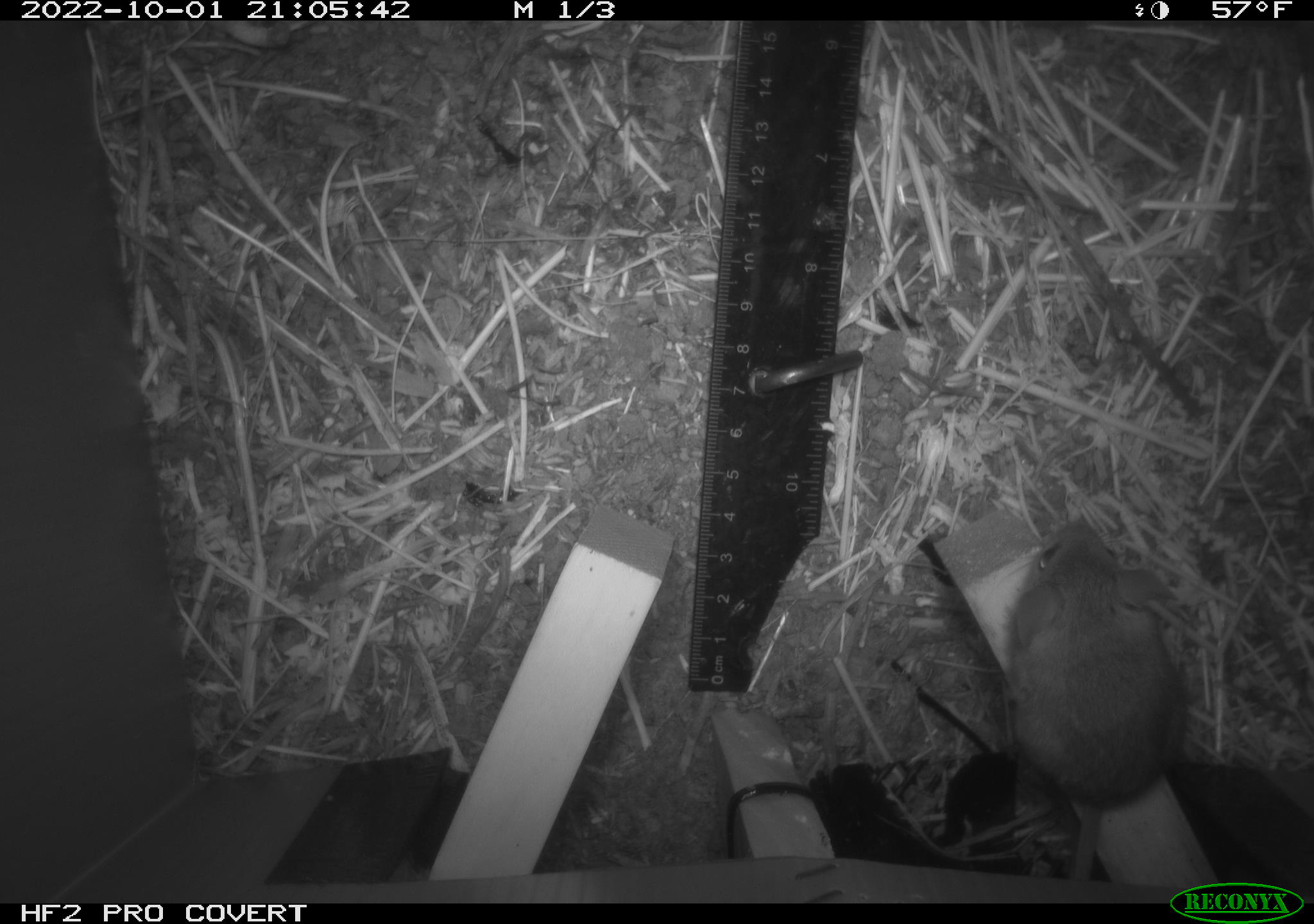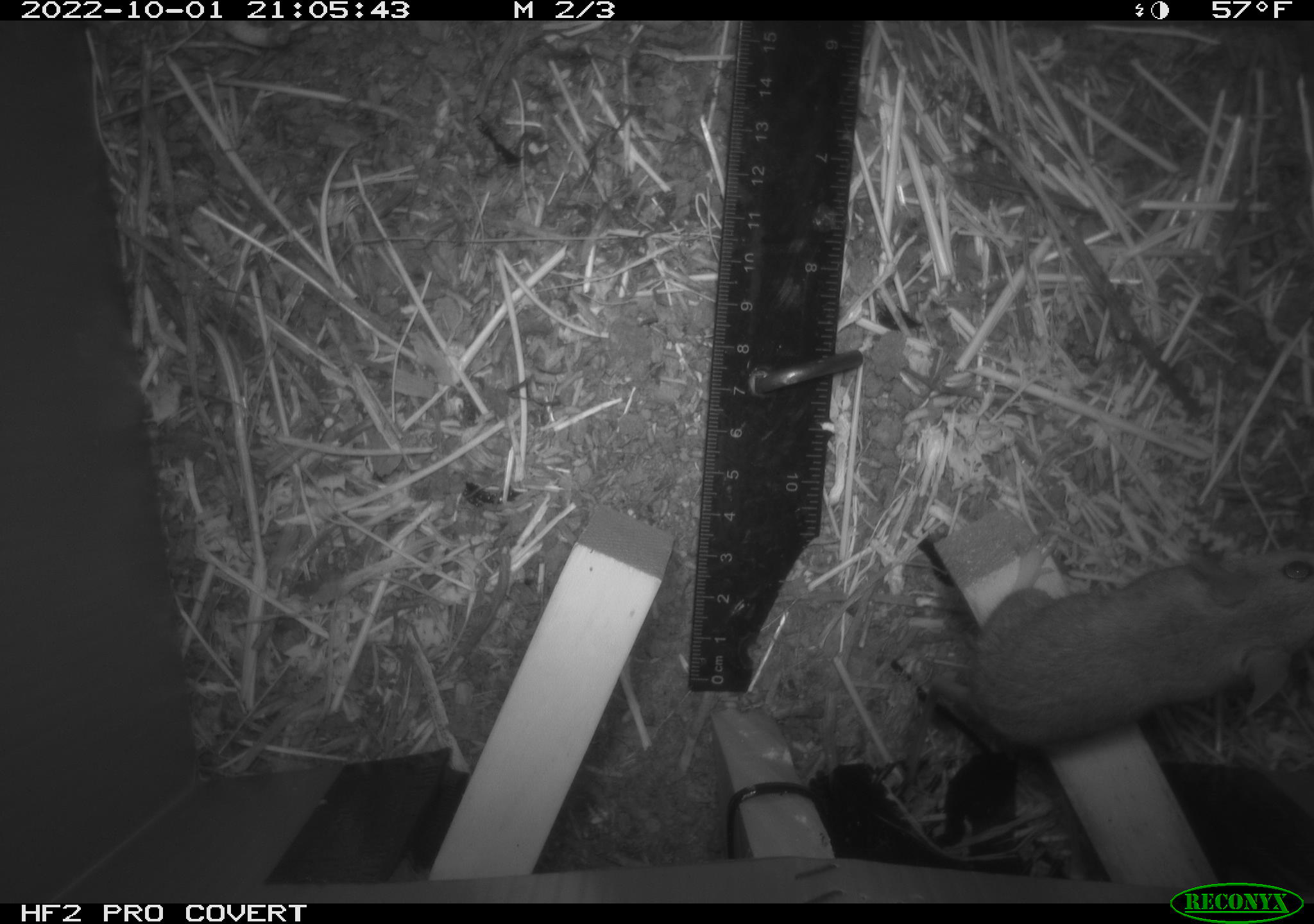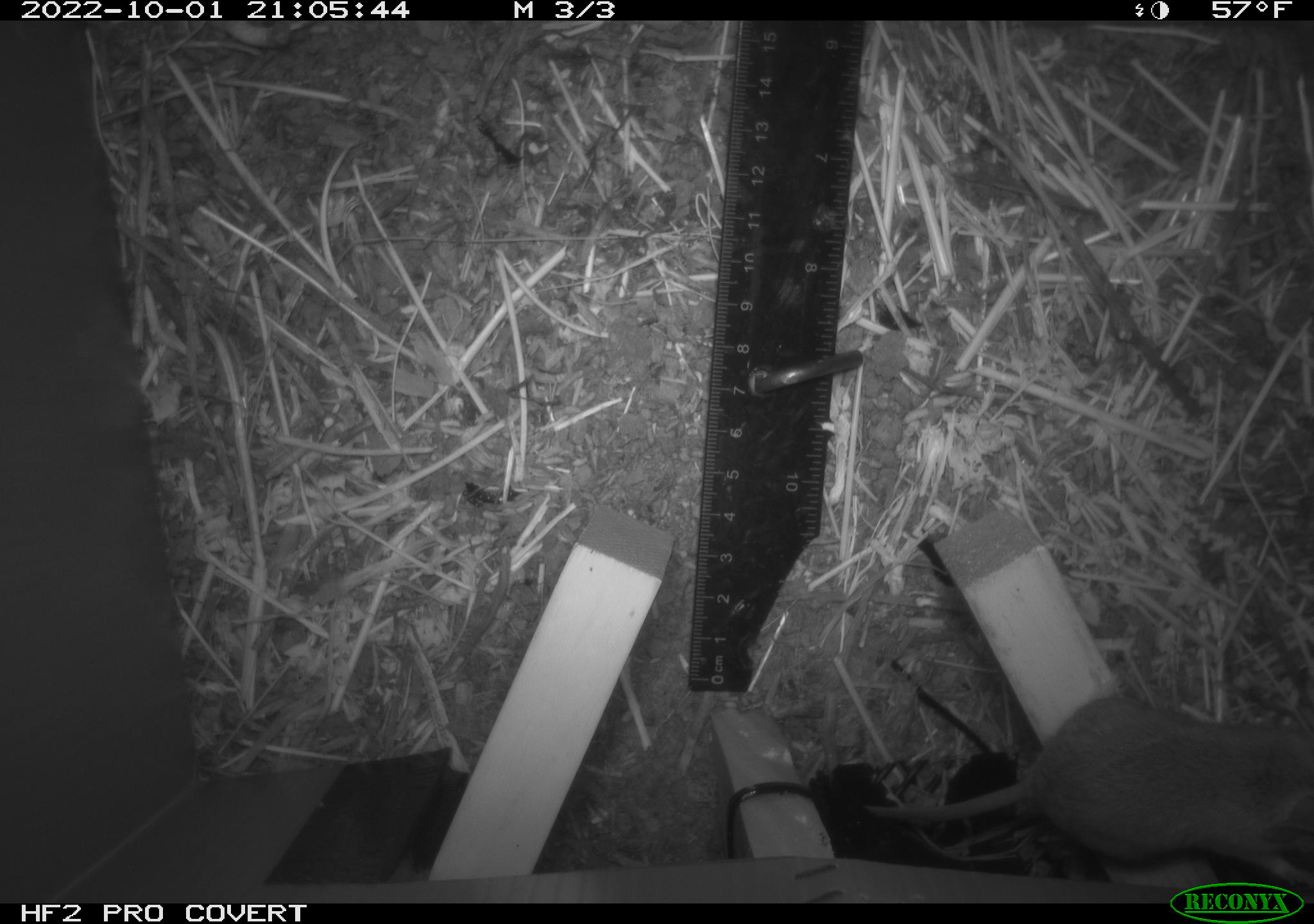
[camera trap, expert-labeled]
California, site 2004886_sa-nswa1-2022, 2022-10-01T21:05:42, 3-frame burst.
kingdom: Animalia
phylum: Chordata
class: Mammalia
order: Rodentia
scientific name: Rodentia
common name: rodent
Rodent (Rodentia).